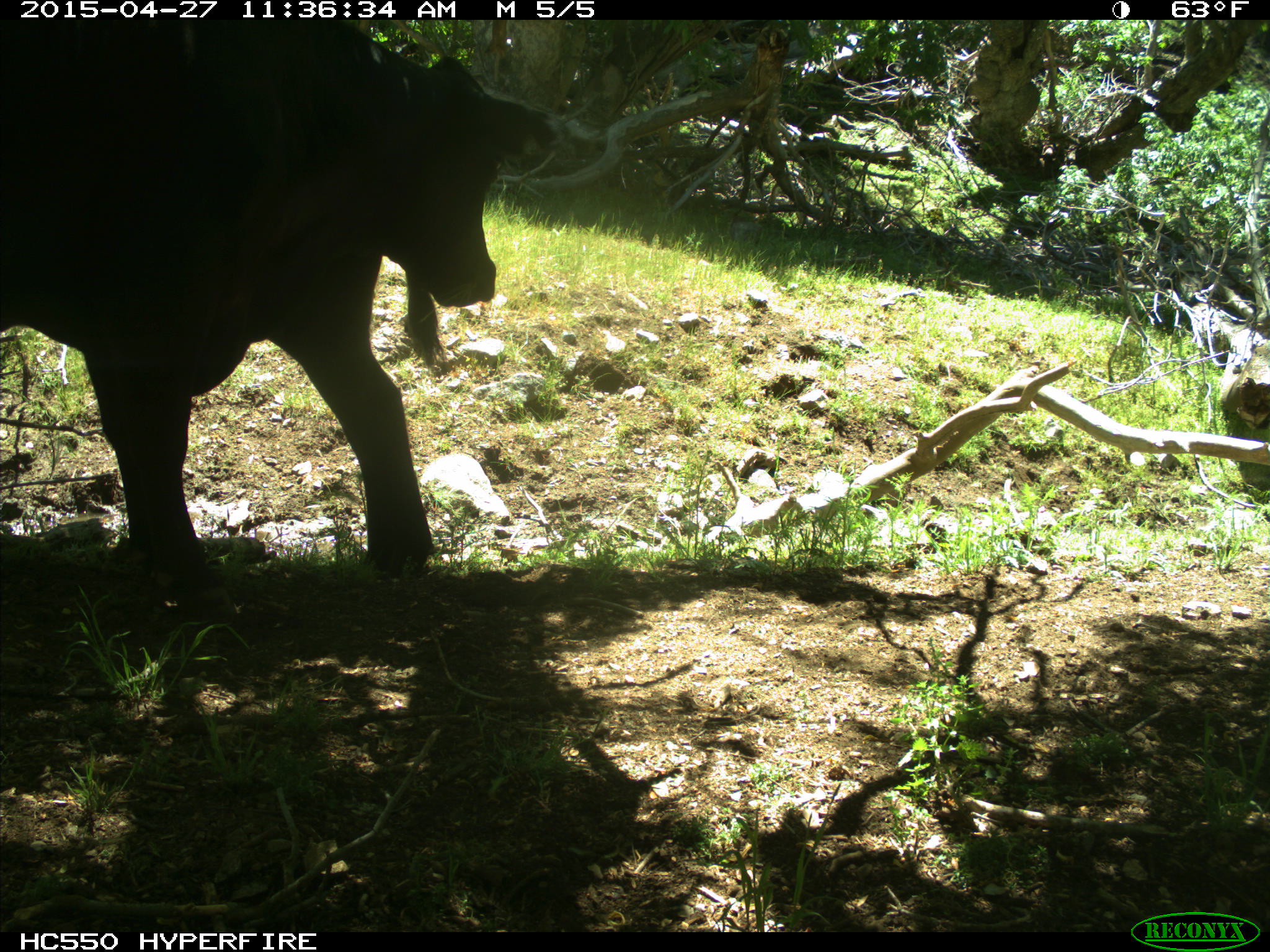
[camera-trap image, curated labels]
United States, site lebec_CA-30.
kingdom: Animalia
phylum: Chordata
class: Mammalia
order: Artiodactyla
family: Bovidae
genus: Bos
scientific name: Bos taurus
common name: domestic cow